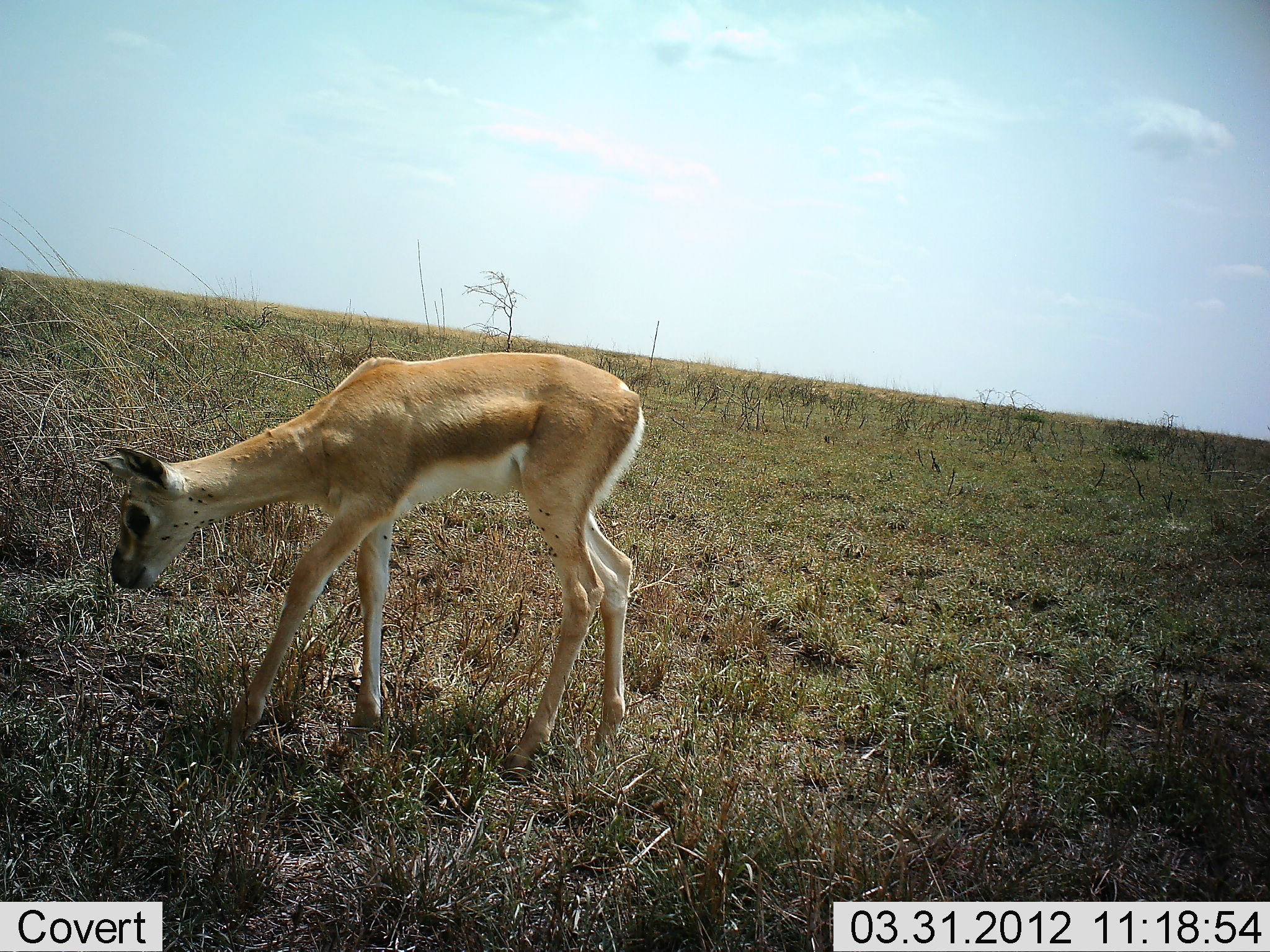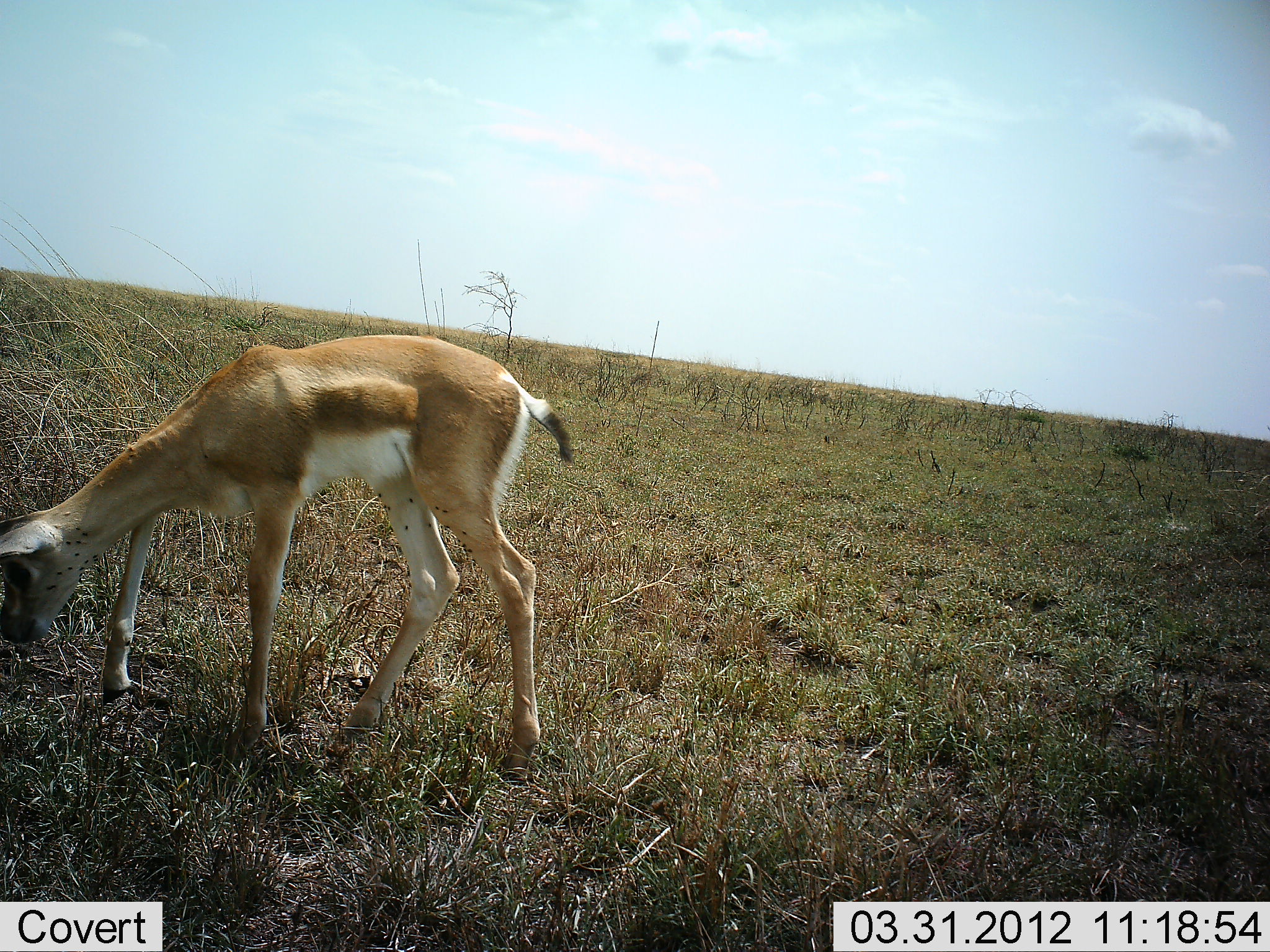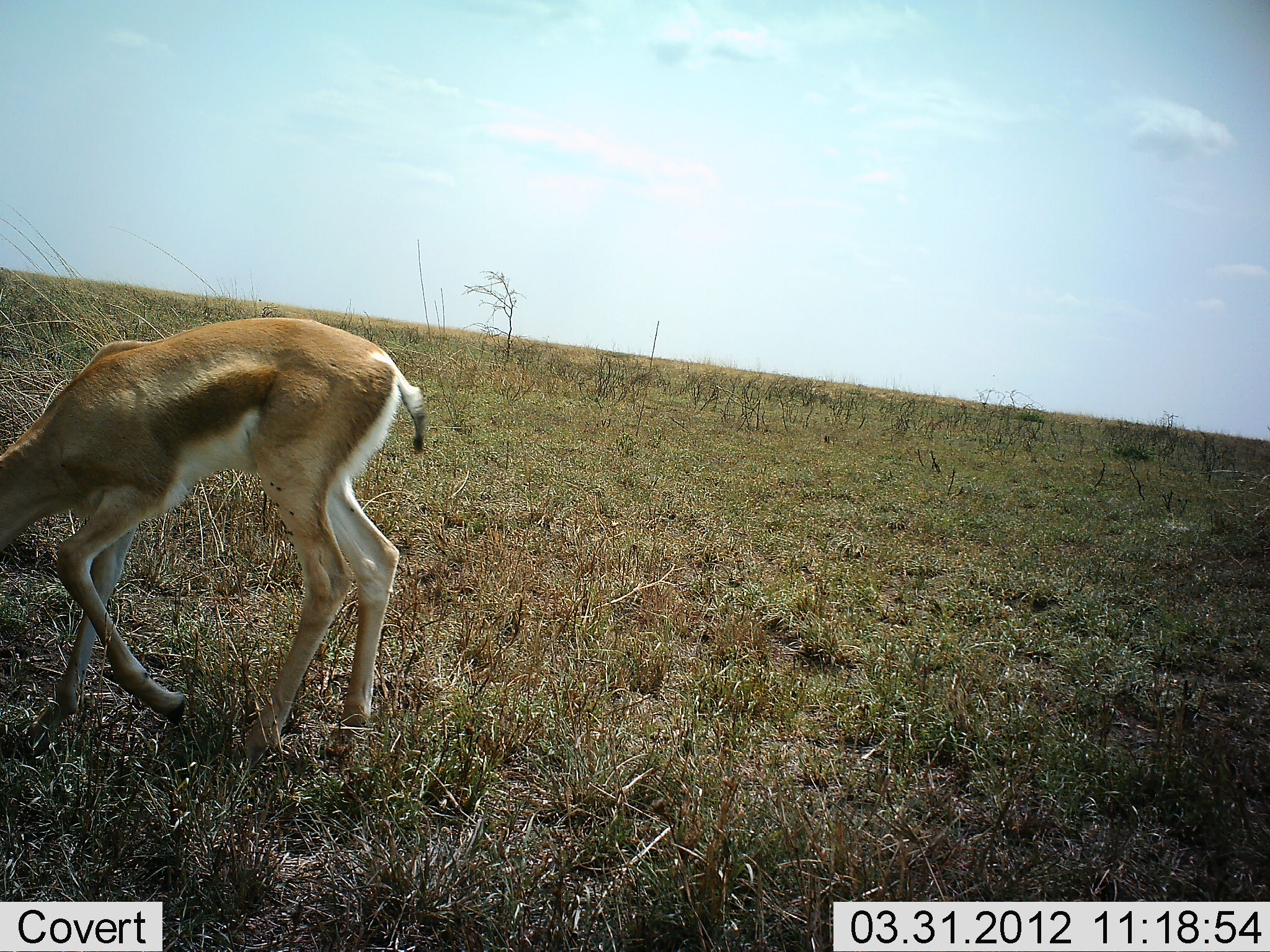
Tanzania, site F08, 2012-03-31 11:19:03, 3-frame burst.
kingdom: Animalia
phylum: Chordata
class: Mammalia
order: Artiodactyla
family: Bovidae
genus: Nanger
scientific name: Nanger granti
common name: grant's gazelle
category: gazellegrants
Gazellegrants (grant's gazelle) (Nanger granti), count 1. Behavior (volunteer vote fractions): standing 0%, resting 0%, moving 62%, interacting 0%. Young present (vote fraction): 46%. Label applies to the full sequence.